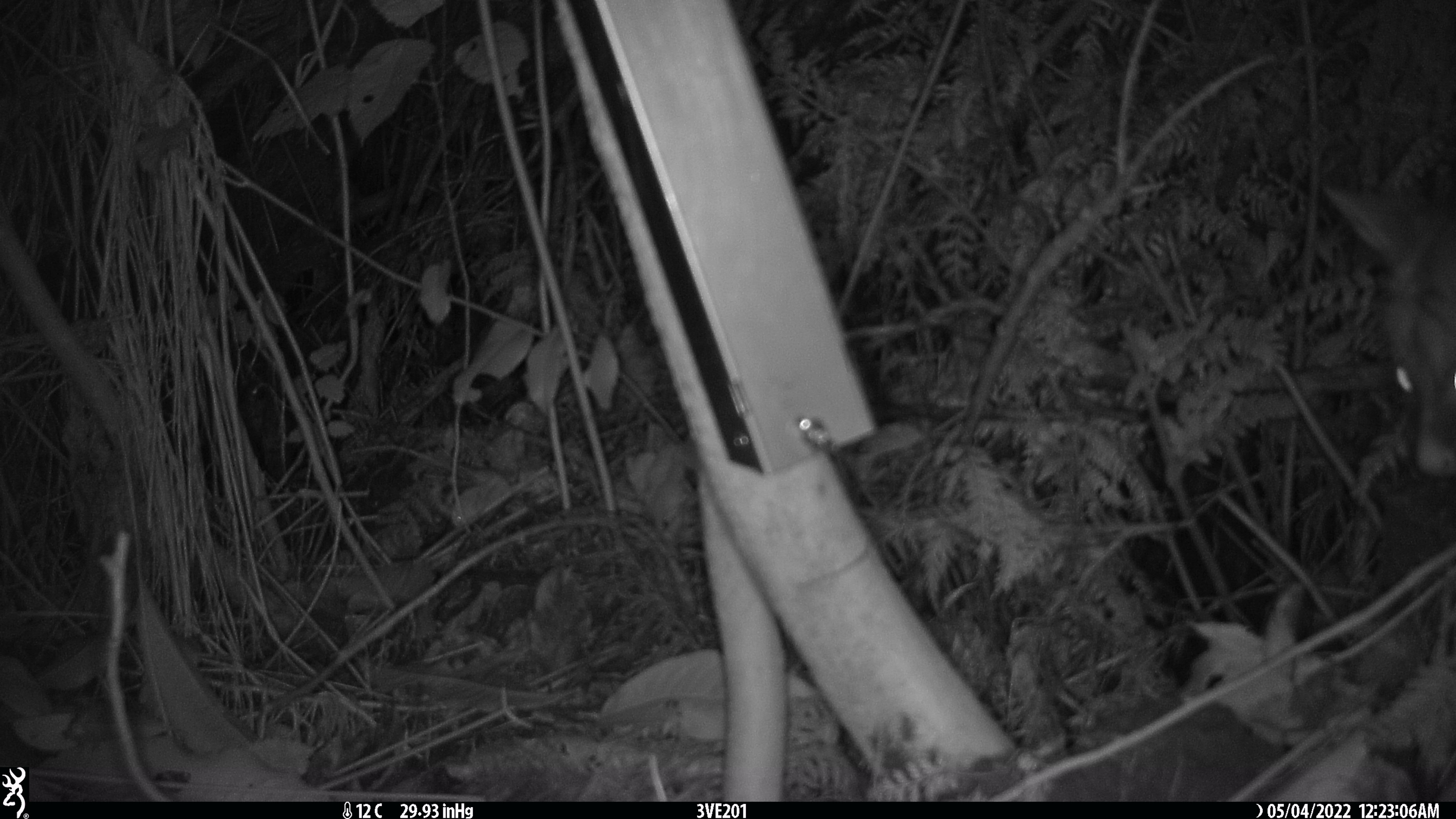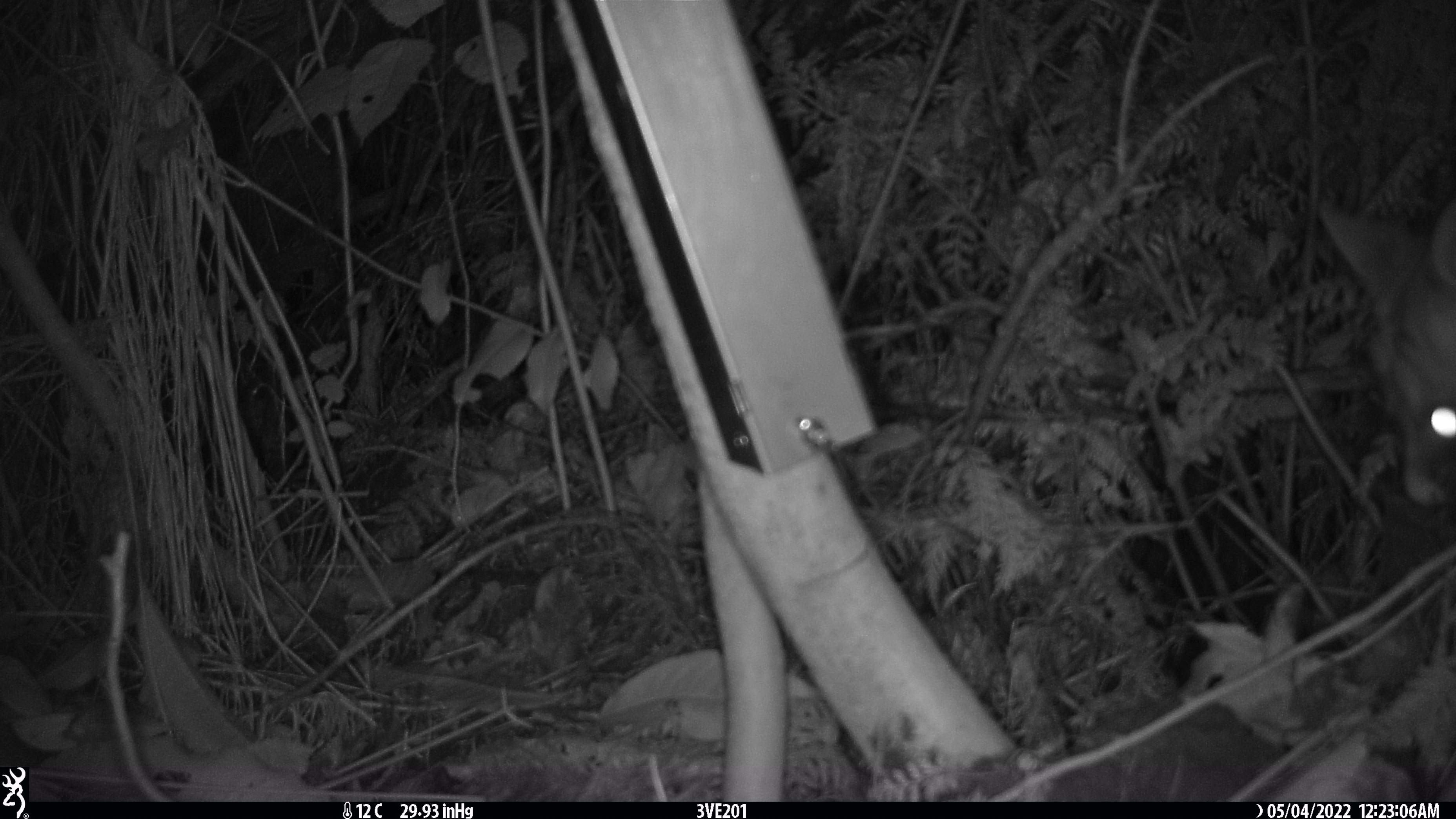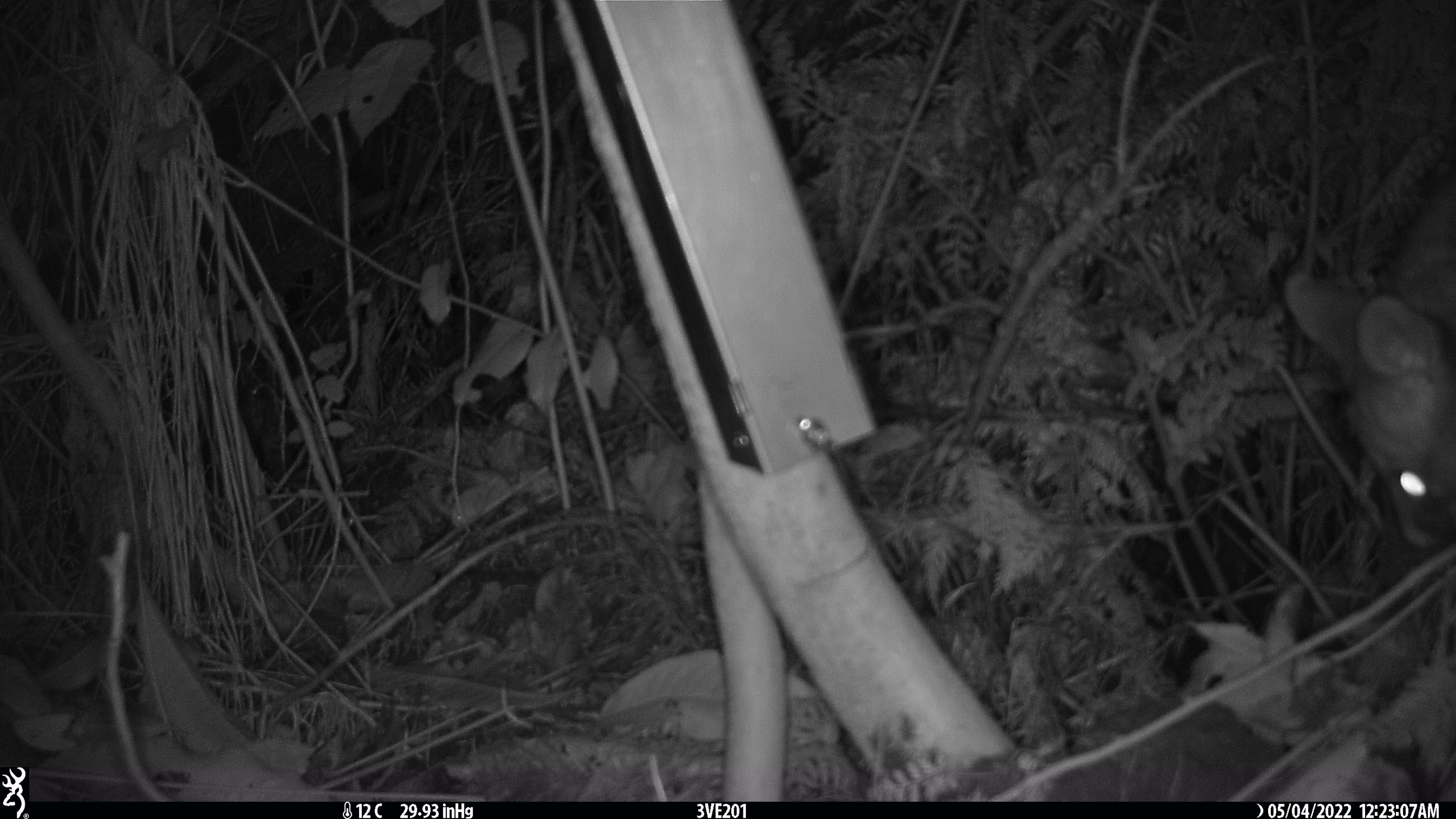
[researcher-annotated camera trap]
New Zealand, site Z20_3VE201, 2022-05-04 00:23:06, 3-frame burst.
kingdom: Animalia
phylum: Chordata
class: Mammalia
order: Diprotodontia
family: Phalangeridae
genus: Trichosurus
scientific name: Trichosurus vulpecula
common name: common brushtail possum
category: possum